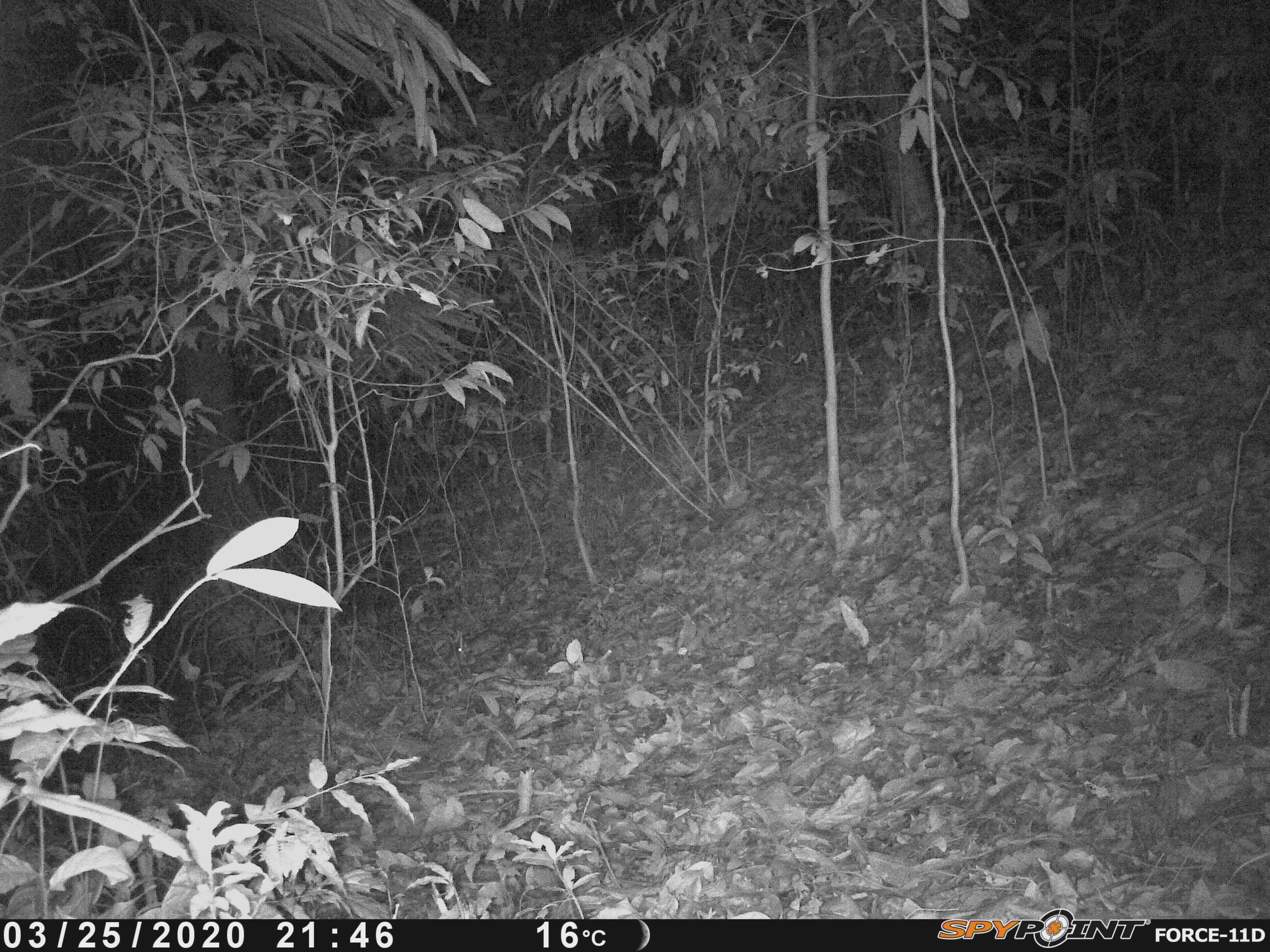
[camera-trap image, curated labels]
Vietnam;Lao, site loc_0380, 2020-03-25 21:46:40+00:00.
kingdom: Animalia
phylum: Chordata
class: Mammalia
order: Rodentia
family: Muridae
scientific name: Muridae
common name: old-world mice and rats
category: unidentified murid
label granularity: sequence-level